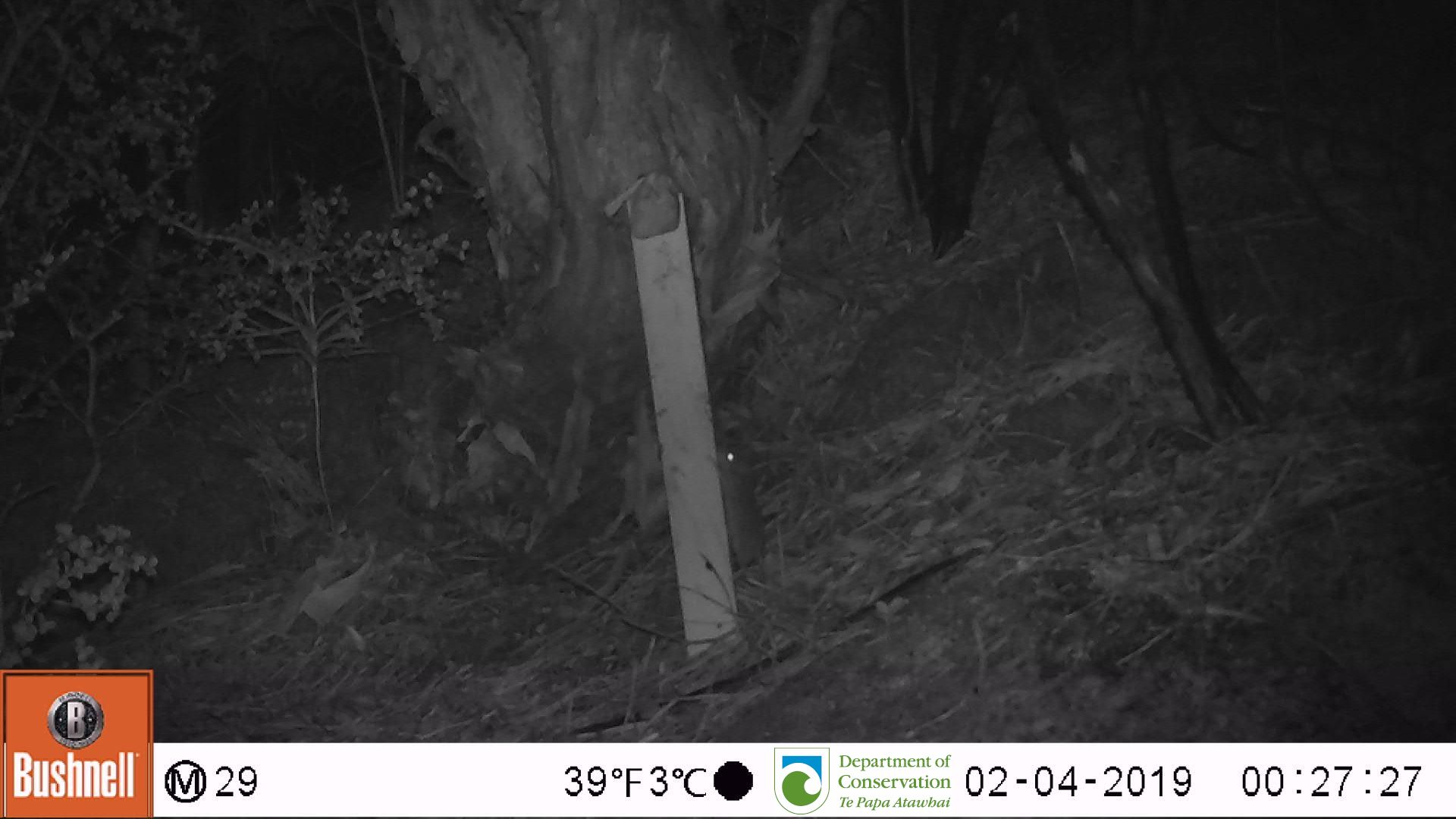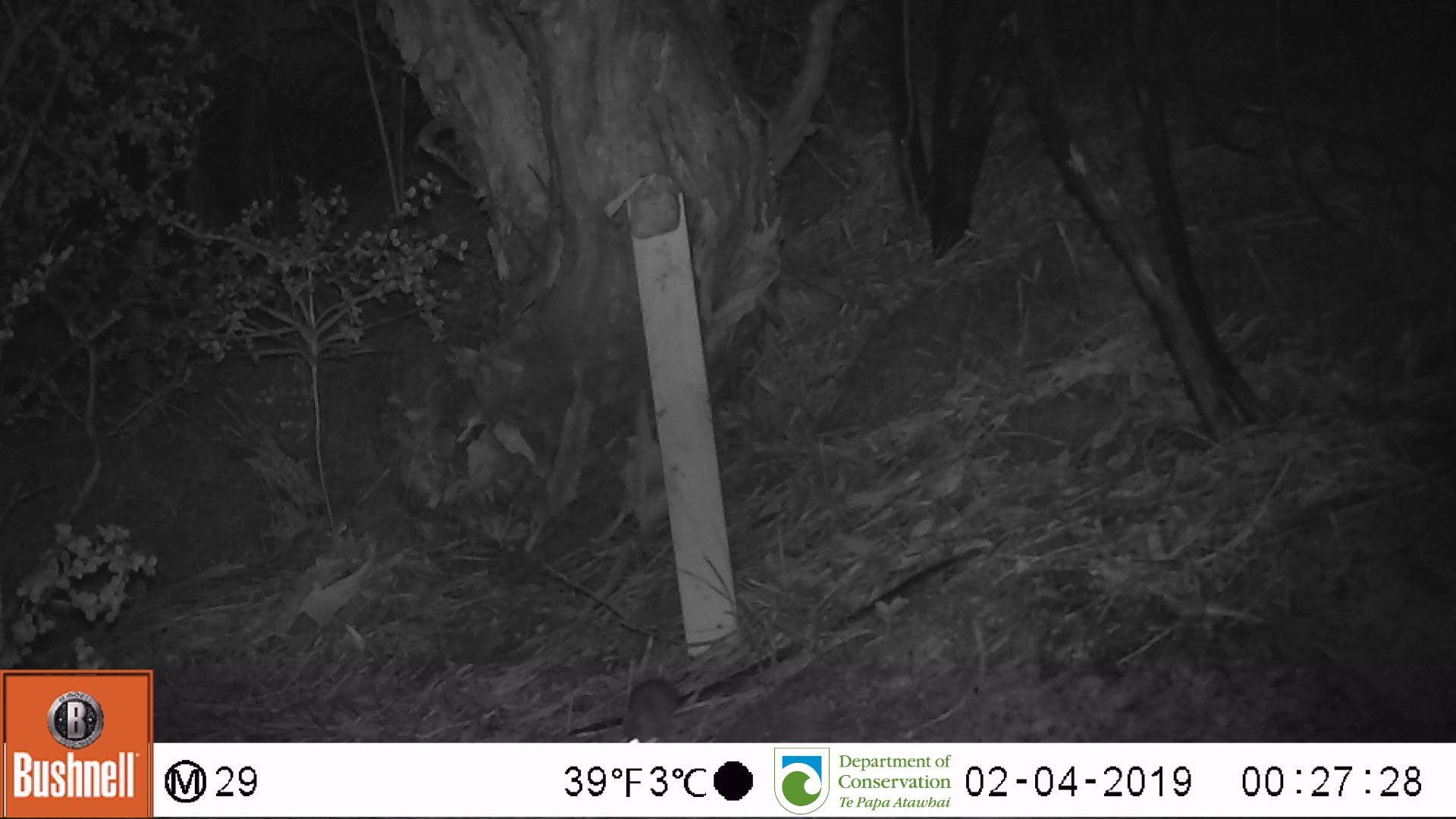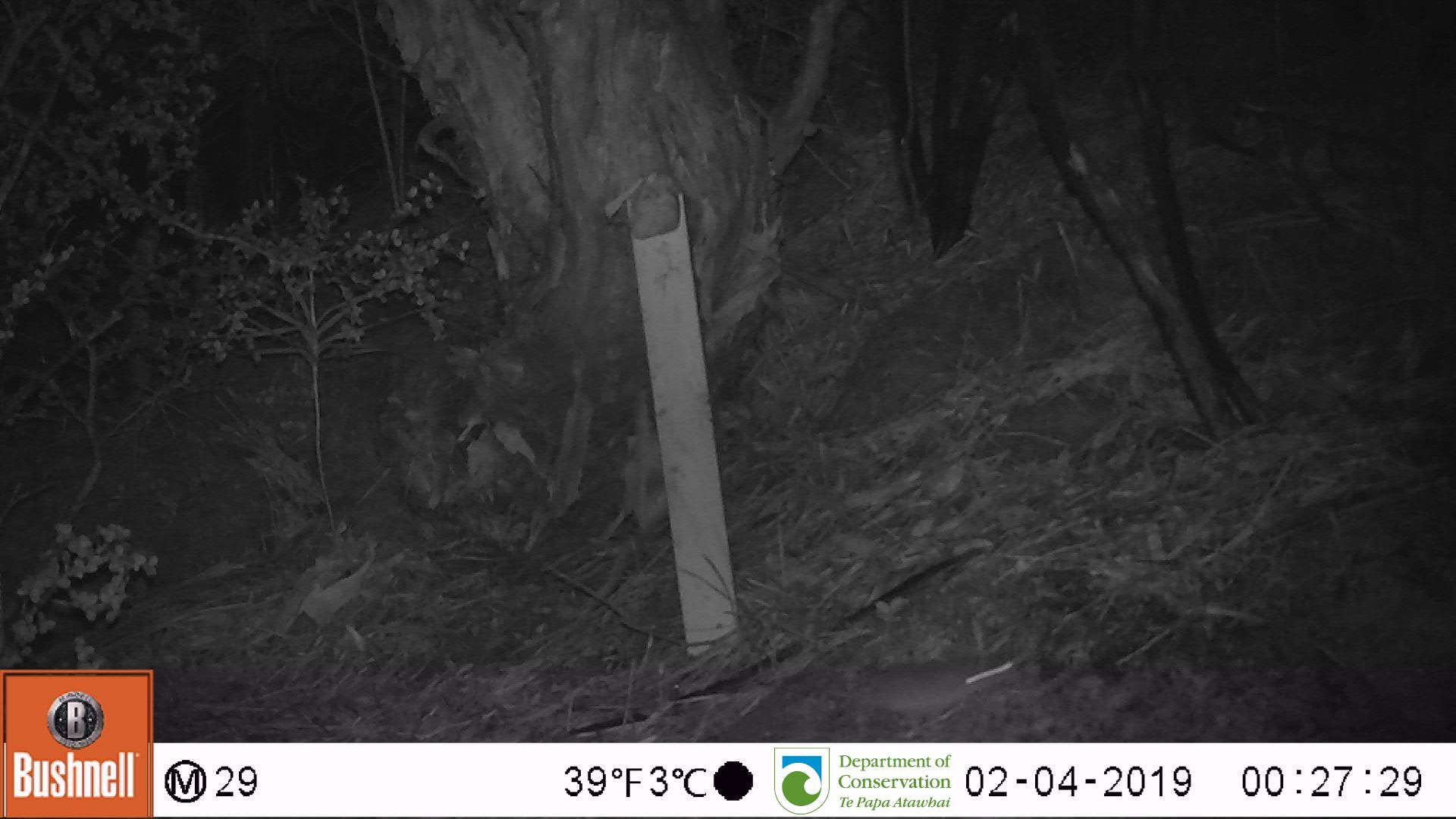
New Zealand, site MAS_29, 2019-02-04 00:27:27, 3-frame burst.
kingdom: Animalia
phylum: Chordata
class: Mammalia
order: Rodentia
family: Muridae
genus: Mus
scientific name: Mus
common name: mouse